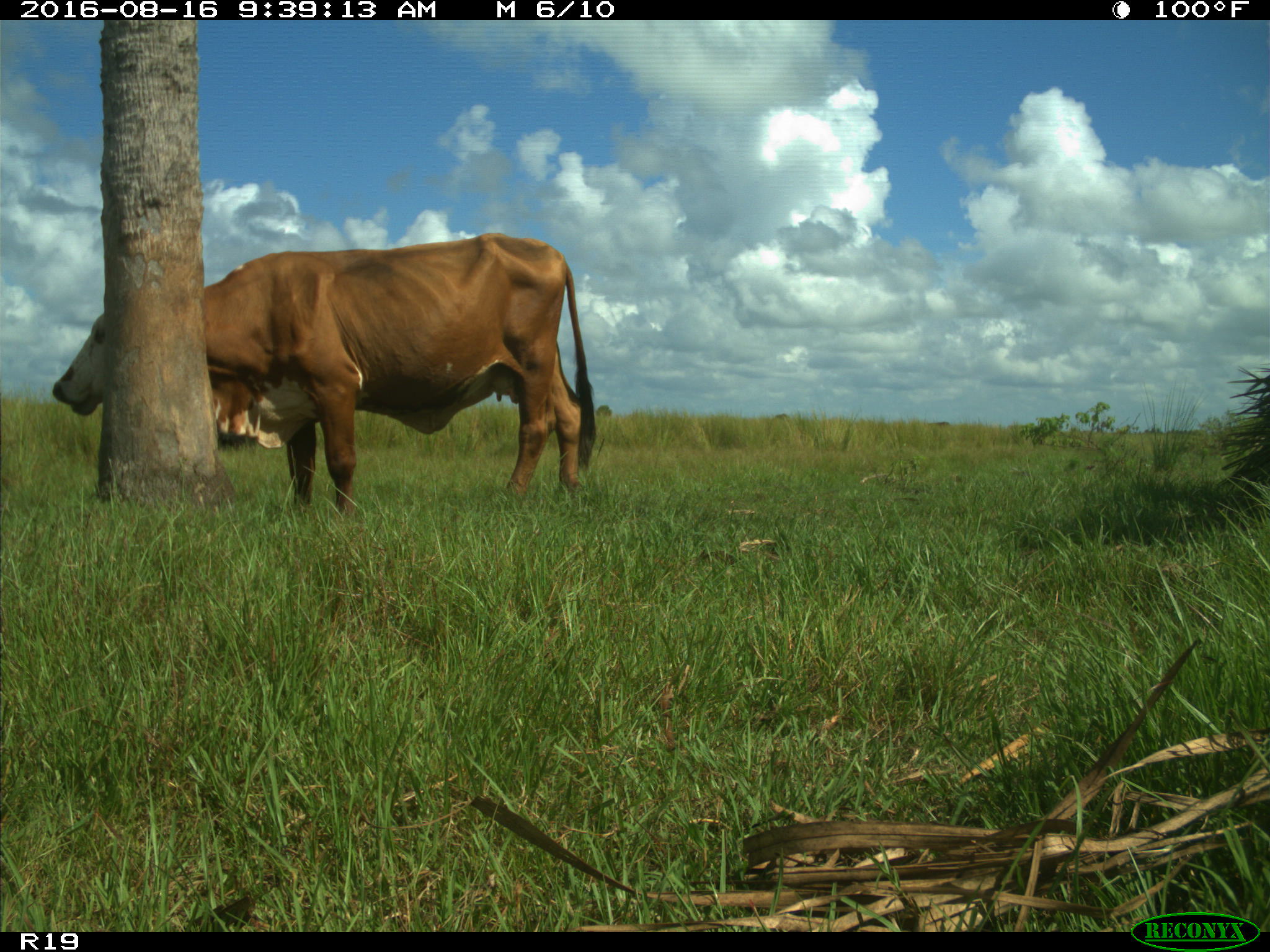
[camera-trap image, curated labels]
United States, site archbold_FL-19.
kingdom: Animalia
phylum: Chordata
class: Mammalia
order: Artiodactyla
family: Bovidae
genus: Bos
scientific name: Bos taurus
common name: domestic cow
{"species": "Bos taurus (domestic cow)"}